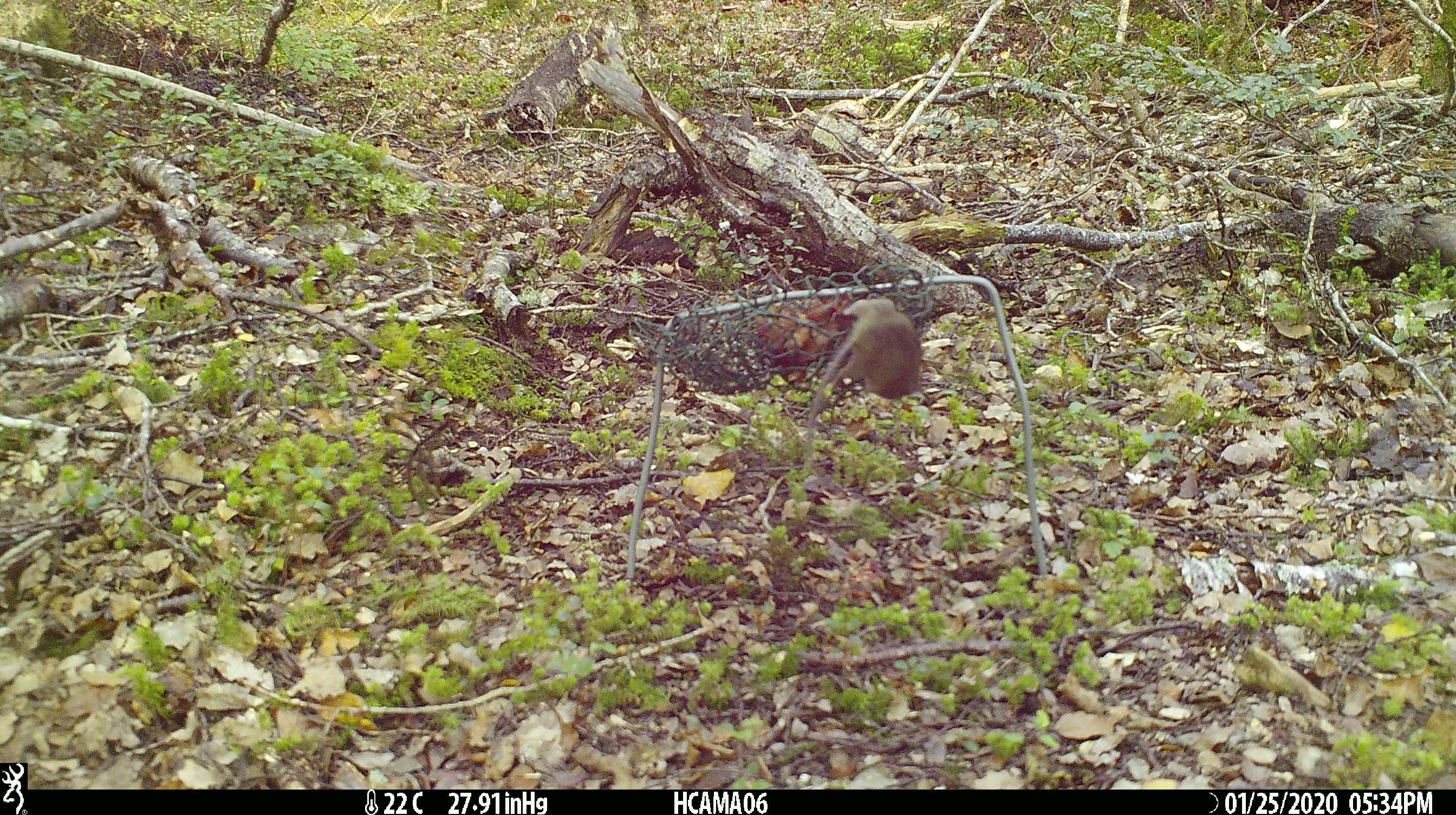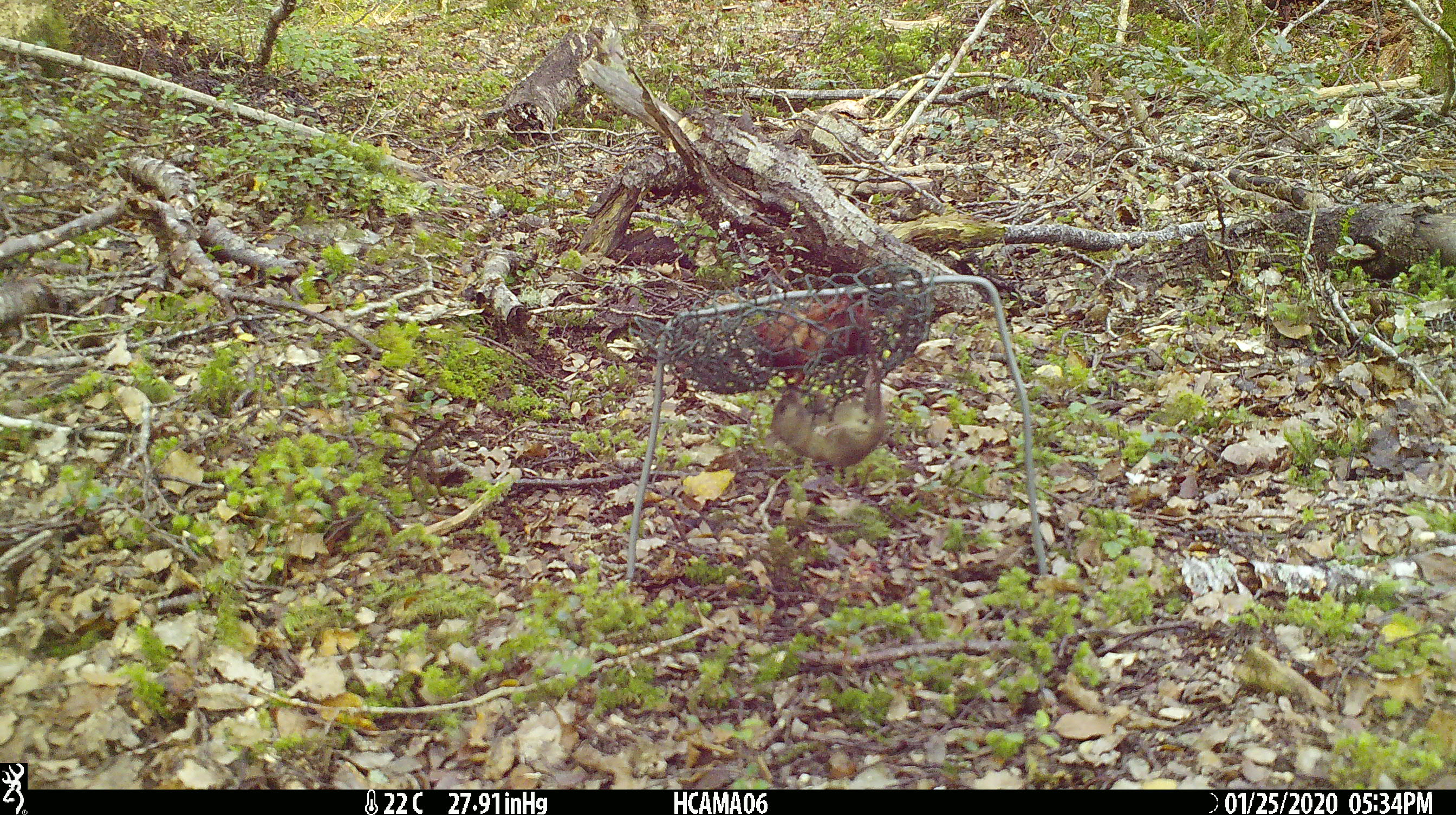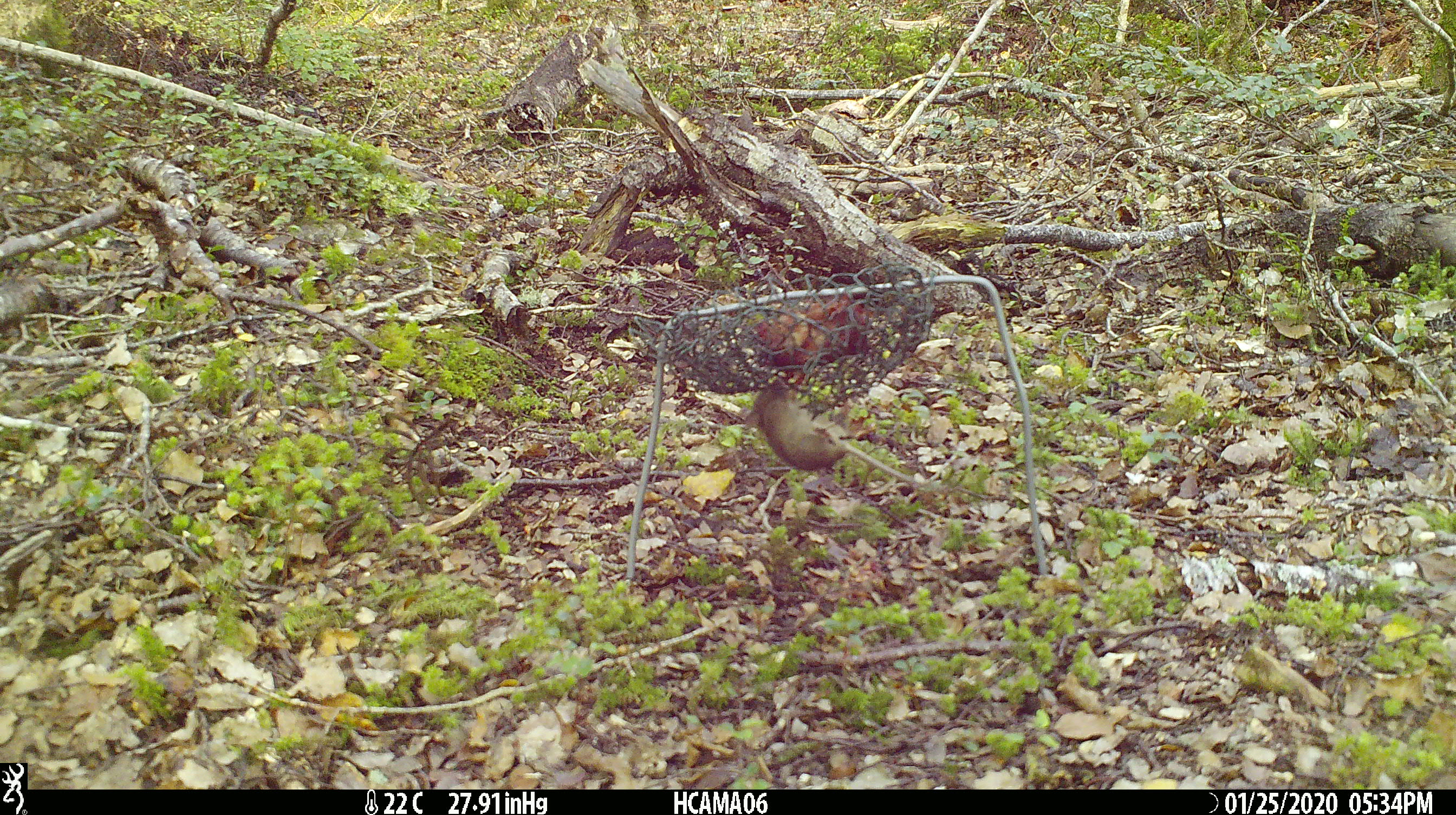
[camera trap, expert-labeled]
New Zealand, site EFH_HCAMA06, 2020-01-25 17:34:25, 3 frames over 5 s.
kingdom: Animalia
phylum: Chordata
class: Mammalia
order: Rodentia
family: Muridae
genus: Mus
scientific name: Mus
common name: mouse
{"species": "mouse (Mus)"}